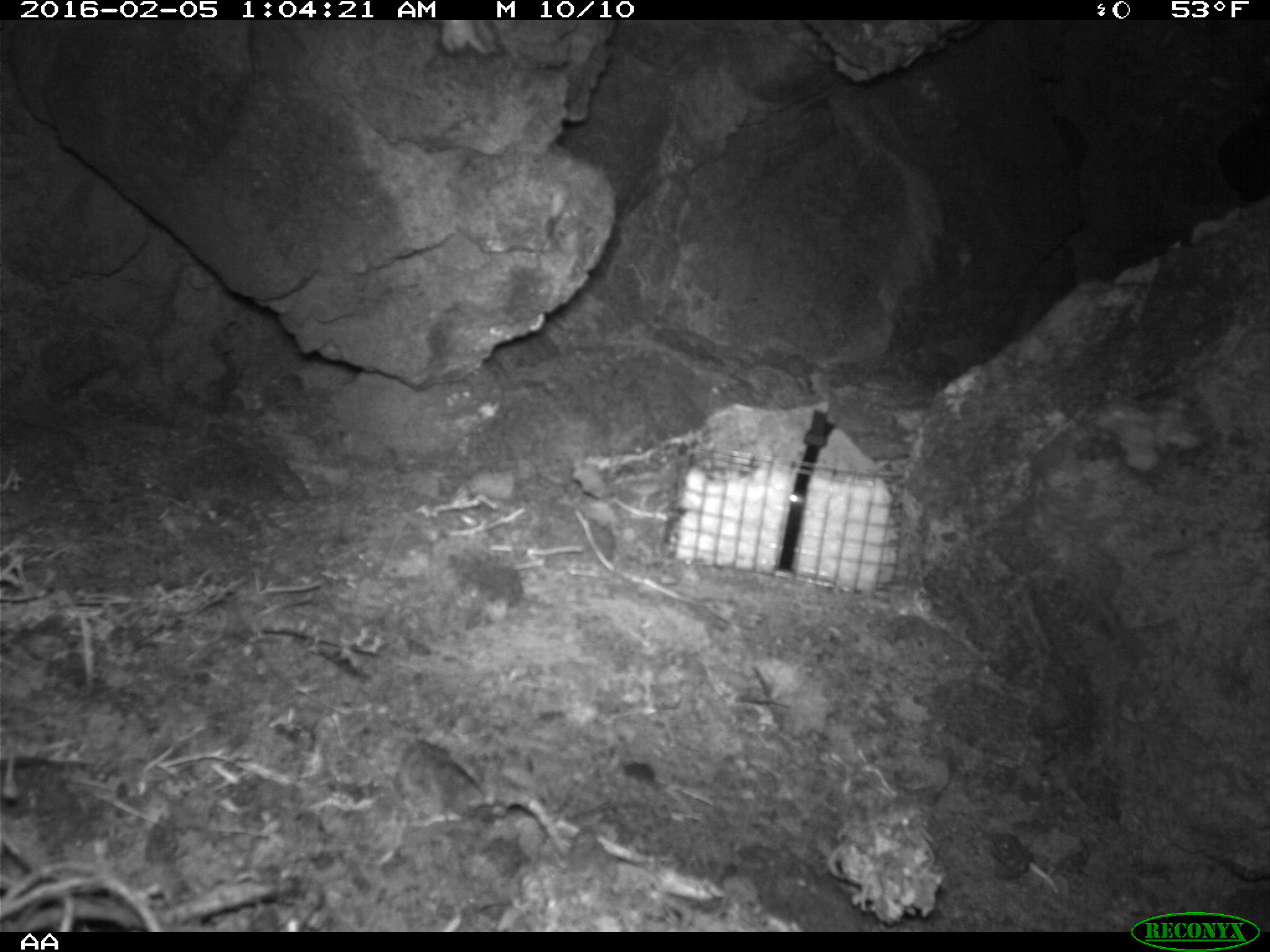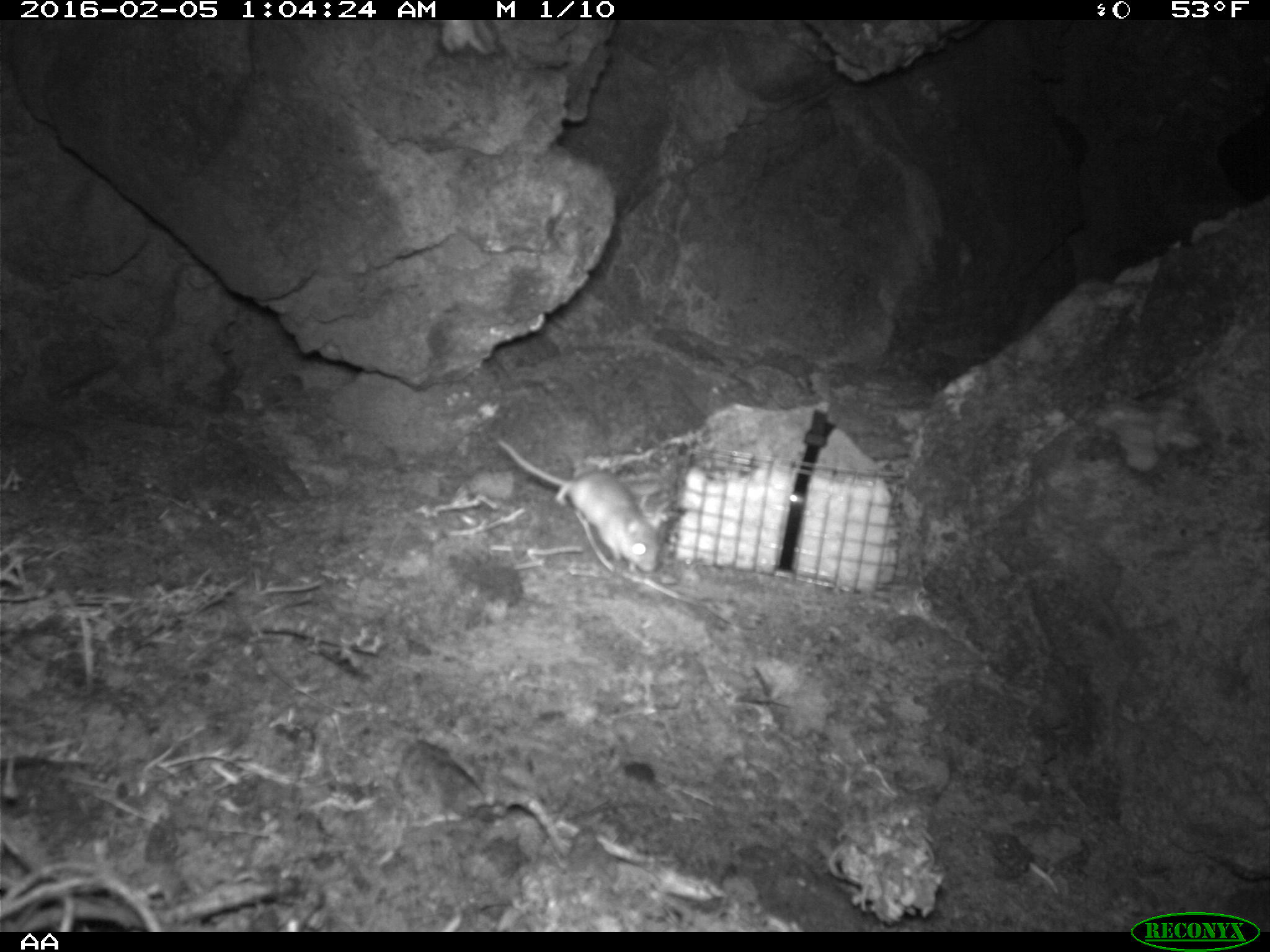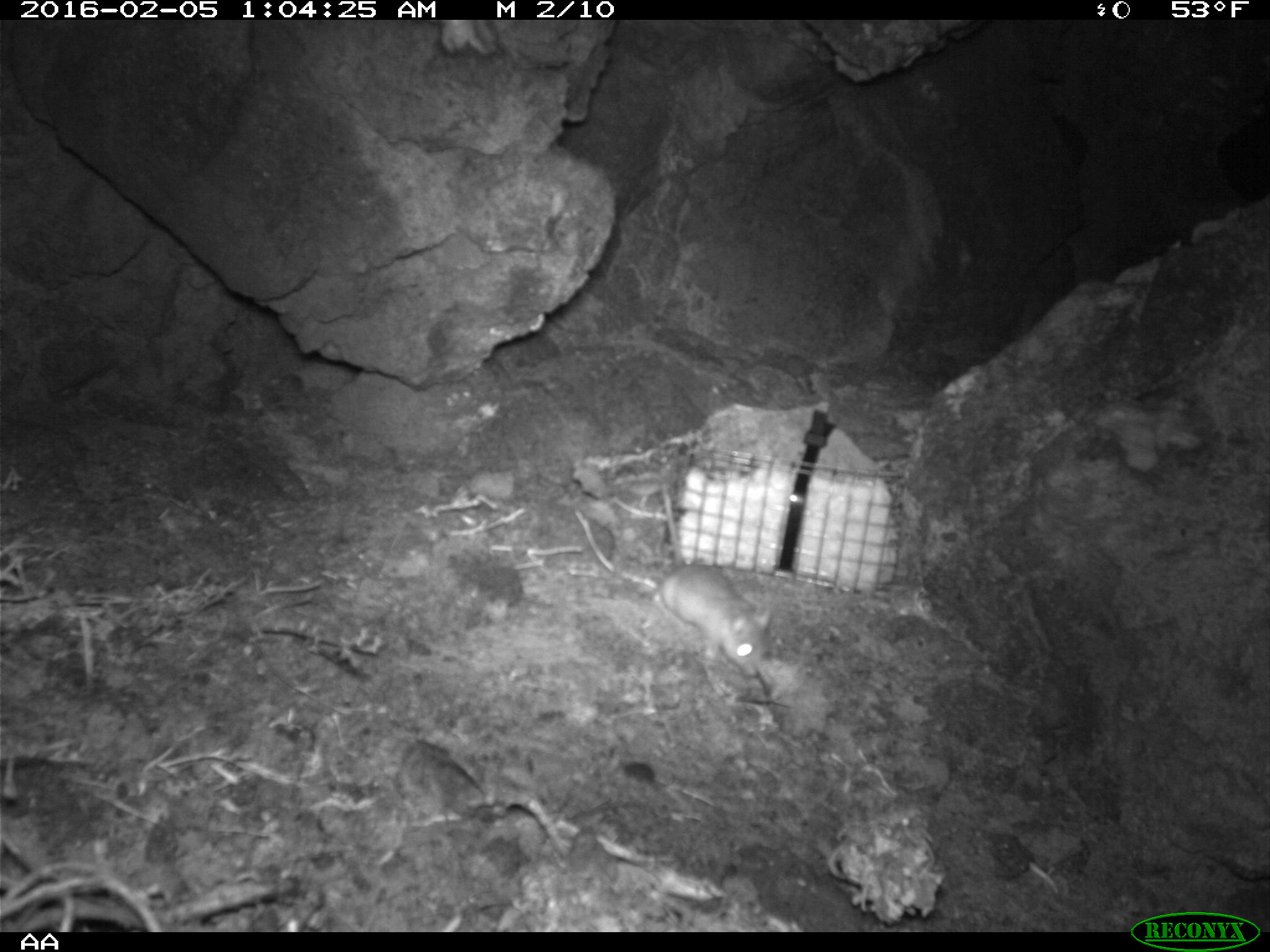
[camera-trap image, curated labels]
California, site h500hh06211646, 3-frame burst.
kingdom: Animalia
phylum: Chordata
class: Mammalia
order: Rodentia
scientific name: Rodentia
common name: rodent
Rodent (Rodentia).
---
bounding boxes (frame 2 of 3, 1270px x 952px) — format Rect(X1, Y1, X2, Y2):
rodent: Rect(495, 437, 661, 572)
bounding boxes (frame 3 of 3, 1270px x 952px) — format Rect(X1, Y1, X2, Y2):
rodent: Rect(657, 475, 772, 676)